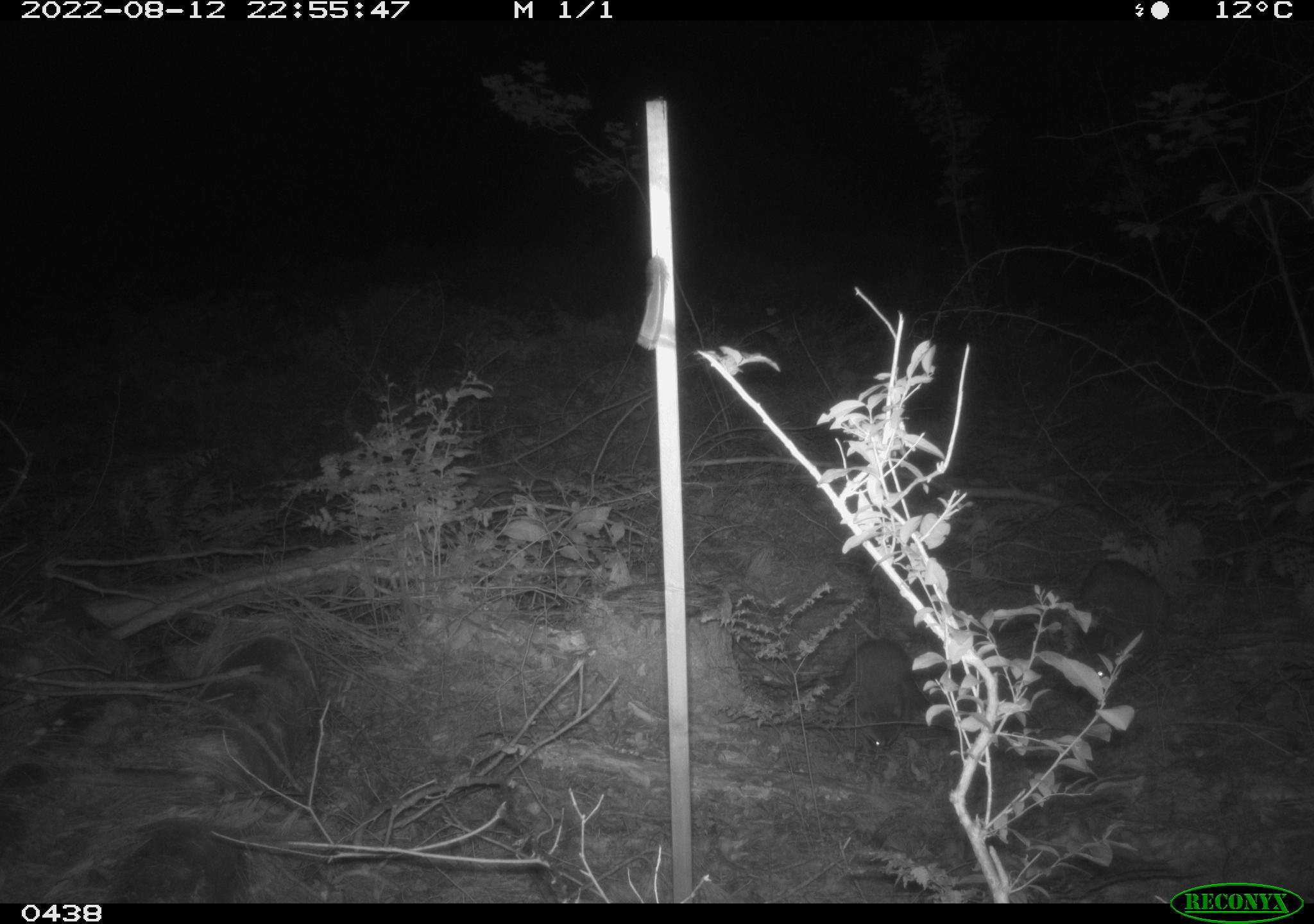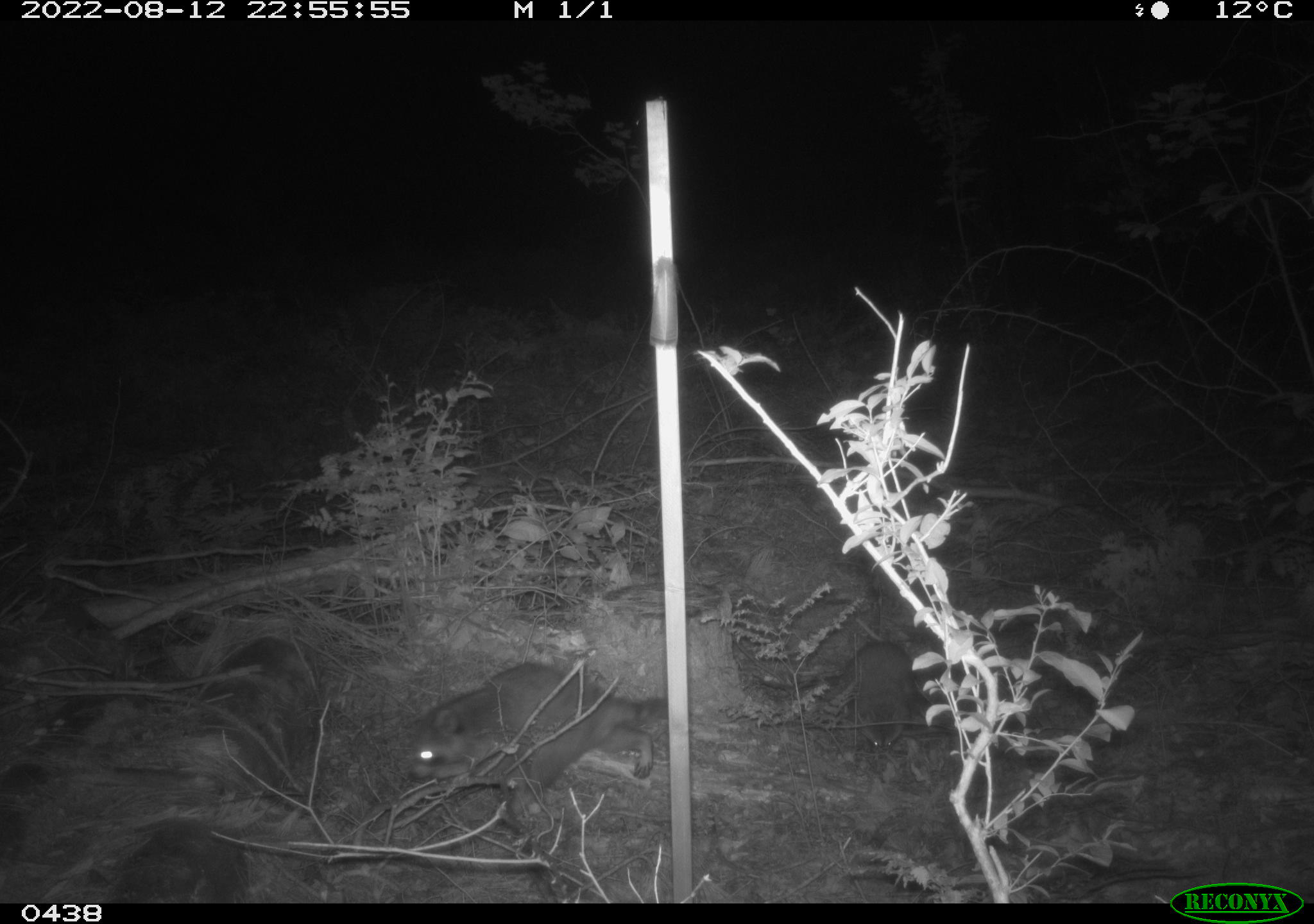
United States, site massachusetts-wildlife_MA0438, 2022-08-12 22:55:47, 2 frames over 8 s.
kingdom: Animalia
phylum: Chordata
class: Mammalia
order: Carnivora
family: Procyonidae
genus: Procyon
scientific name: Procyon lotor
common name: raccoon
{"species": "raccoon (Procyon lotor)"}